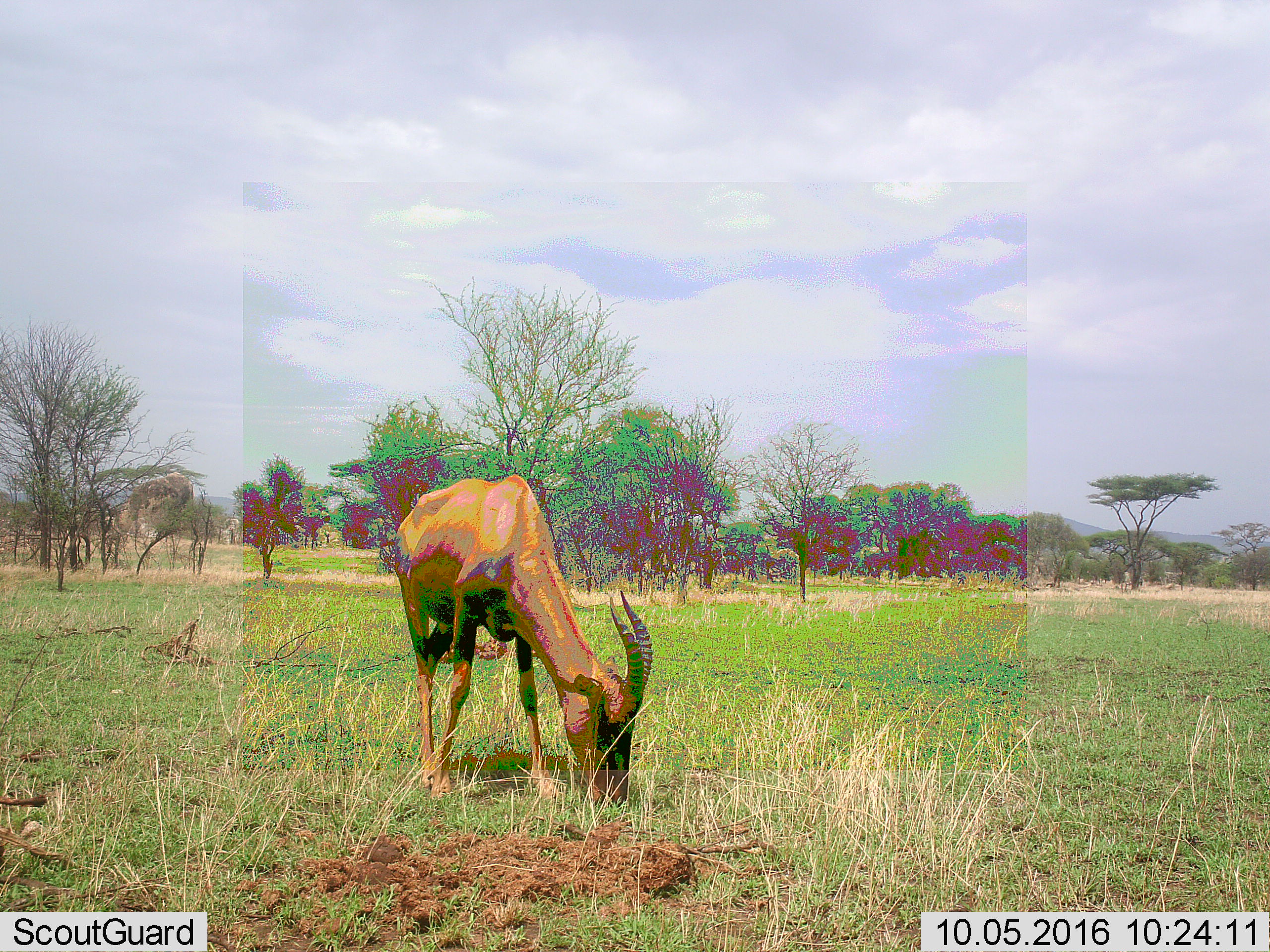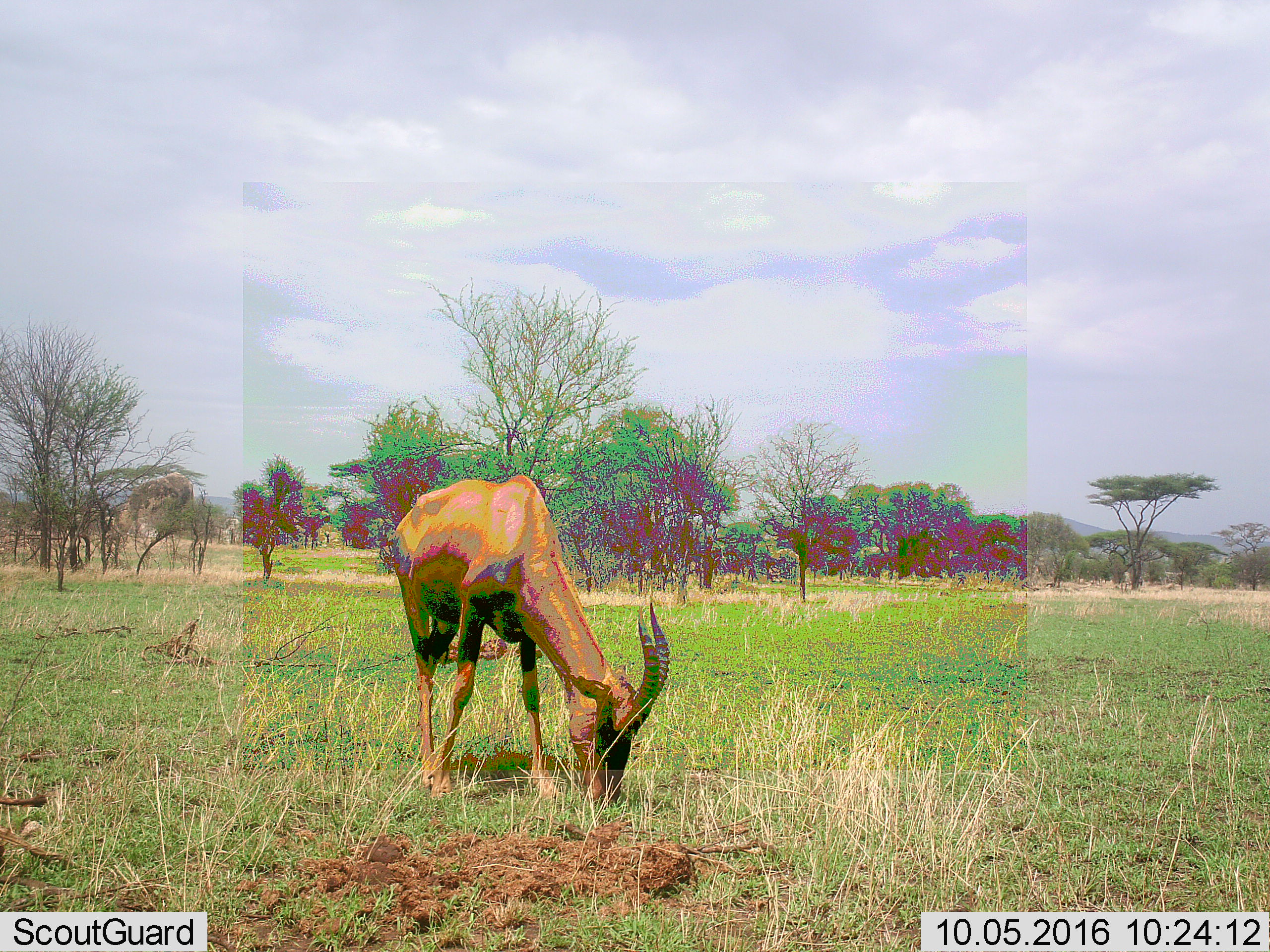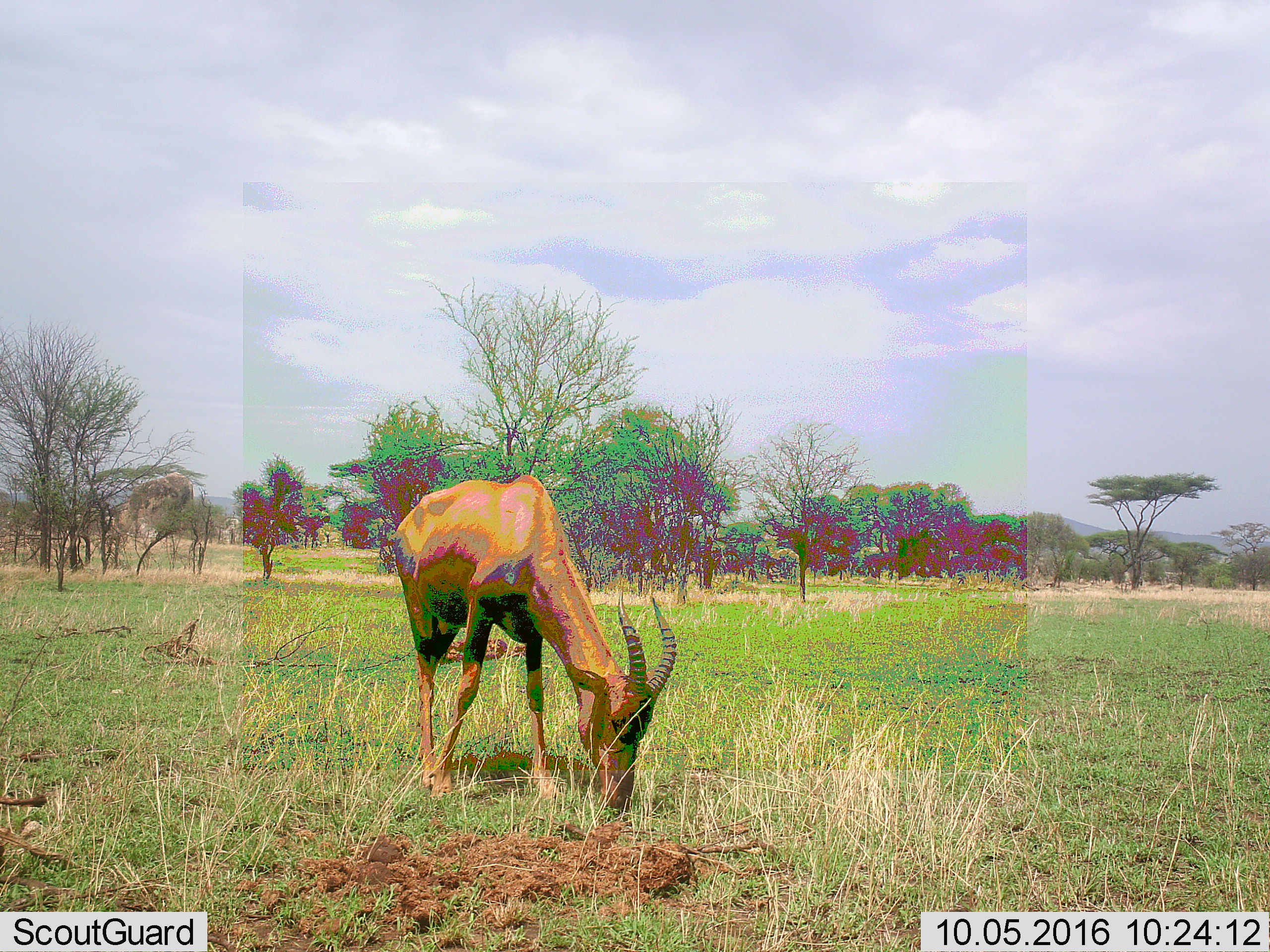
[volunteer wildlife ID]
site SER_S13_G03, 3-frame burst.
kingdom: Animalia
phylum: Chordata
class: Mammalia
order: Artiodactyla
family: Bovidae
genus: Damaliscus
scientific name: Damaliscus lunatus jimela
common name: topi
Topi (Damaliscus lunatus jimela), count 1. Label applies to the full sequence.